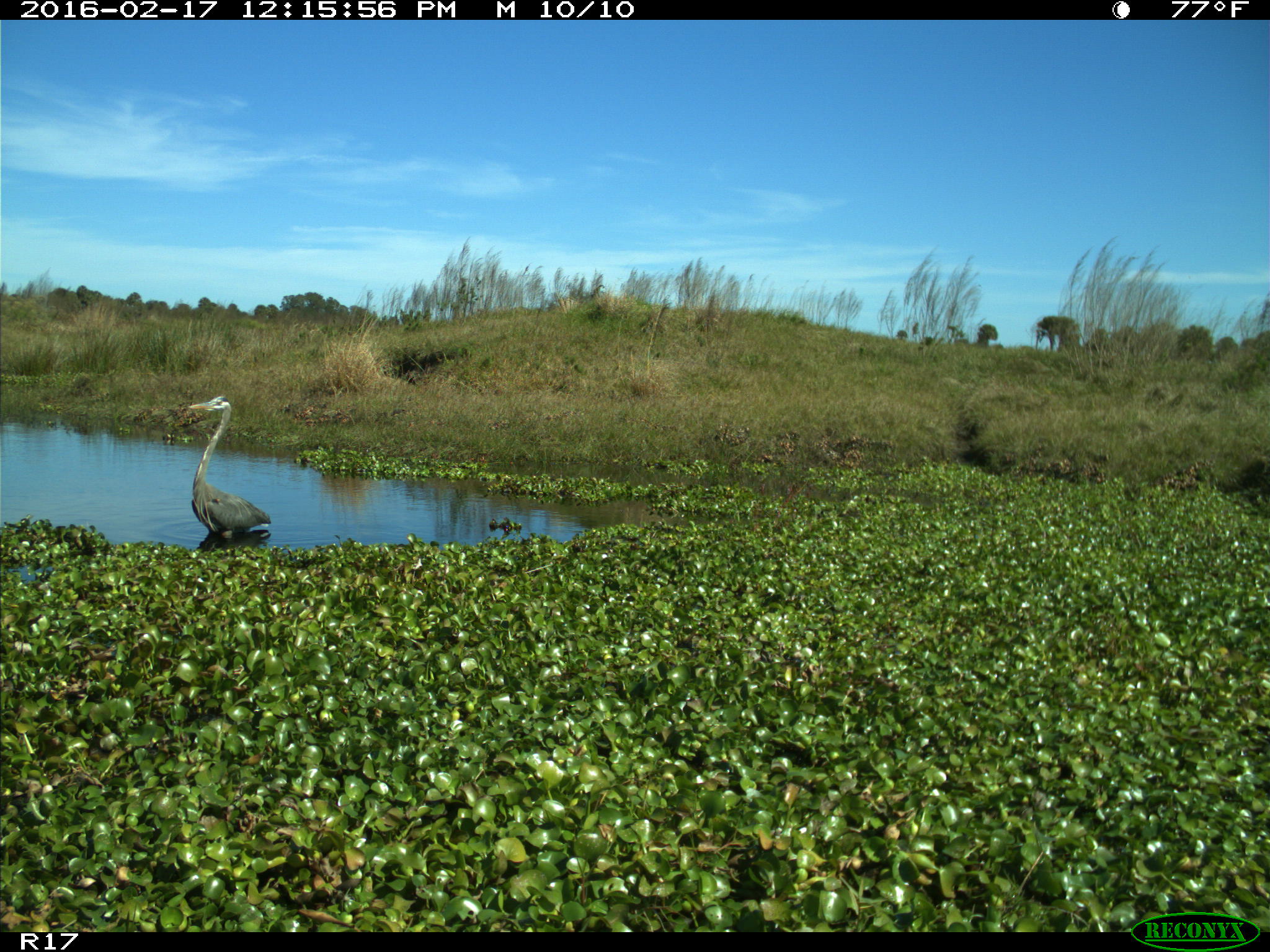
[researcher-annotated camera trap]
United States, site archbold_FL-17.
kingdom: Animalia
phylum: Chordata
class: Aves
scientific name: Aves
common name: birds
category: unidentified bird